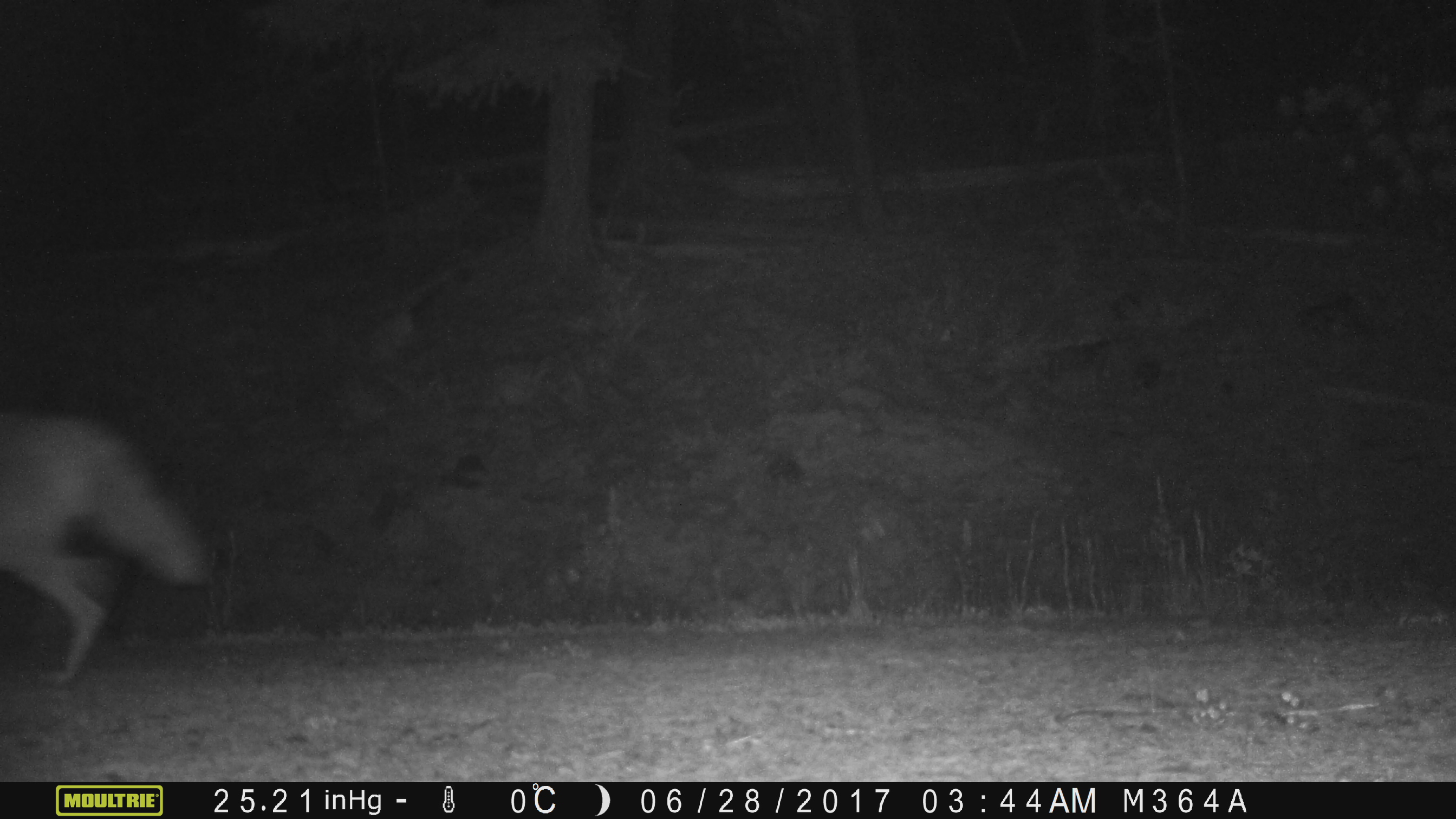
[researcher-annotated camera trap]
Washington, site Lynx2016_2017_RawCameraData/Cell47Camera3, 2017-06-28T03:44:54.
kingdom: Animalia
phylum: Chordata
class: Mammalia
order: Carnivora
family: Canidae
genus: Canis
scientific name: Canis latrans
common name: coyote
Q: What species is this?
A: Canis latrans (coyote).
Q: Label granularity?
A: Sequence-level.